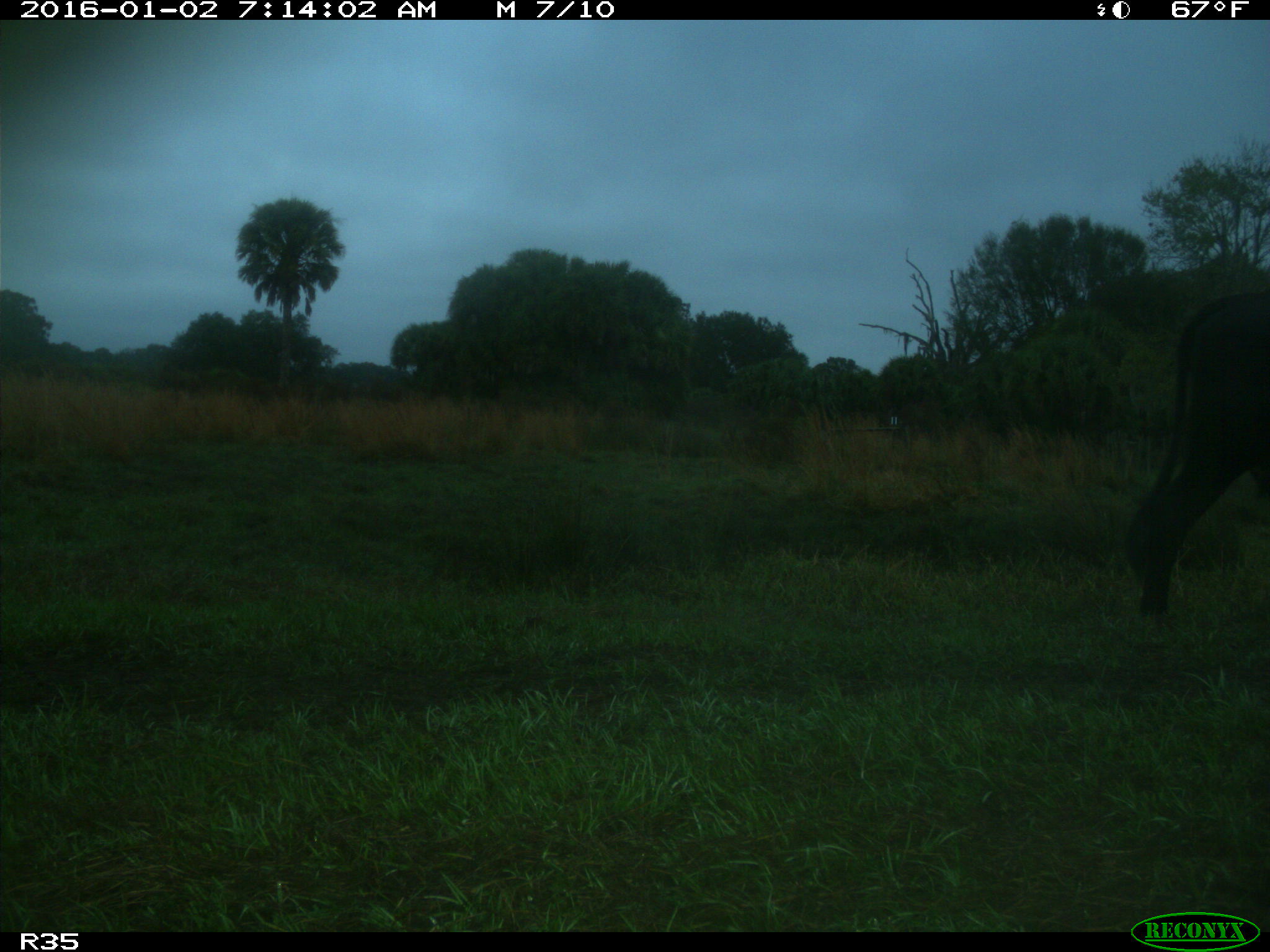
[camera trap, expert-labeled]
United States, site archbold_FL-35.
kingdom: Animalia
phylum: Chordata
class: Mammalia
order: Artiodactyla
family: Bovidae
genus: Bos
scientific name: Bos taurus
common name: domestic cow